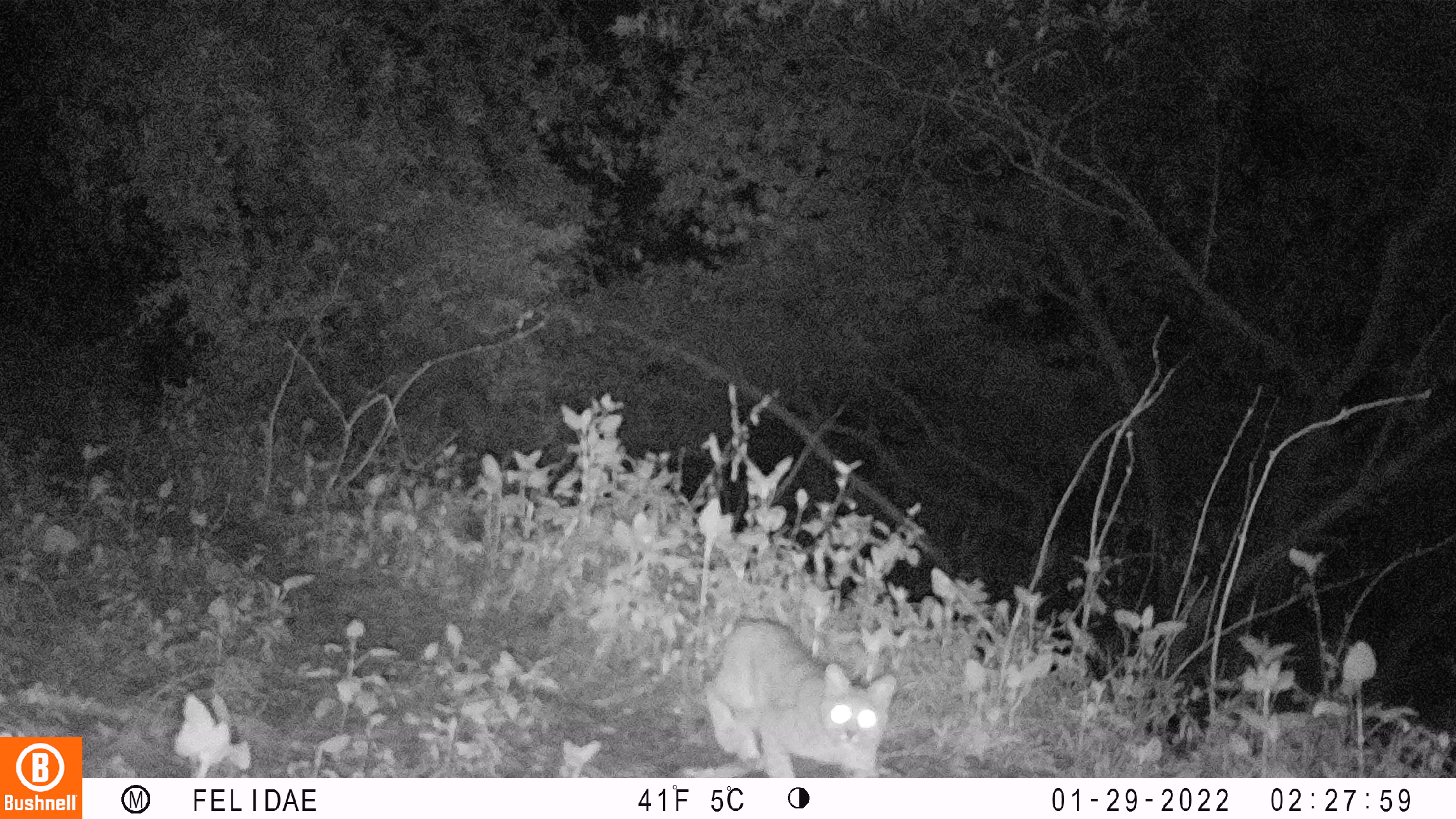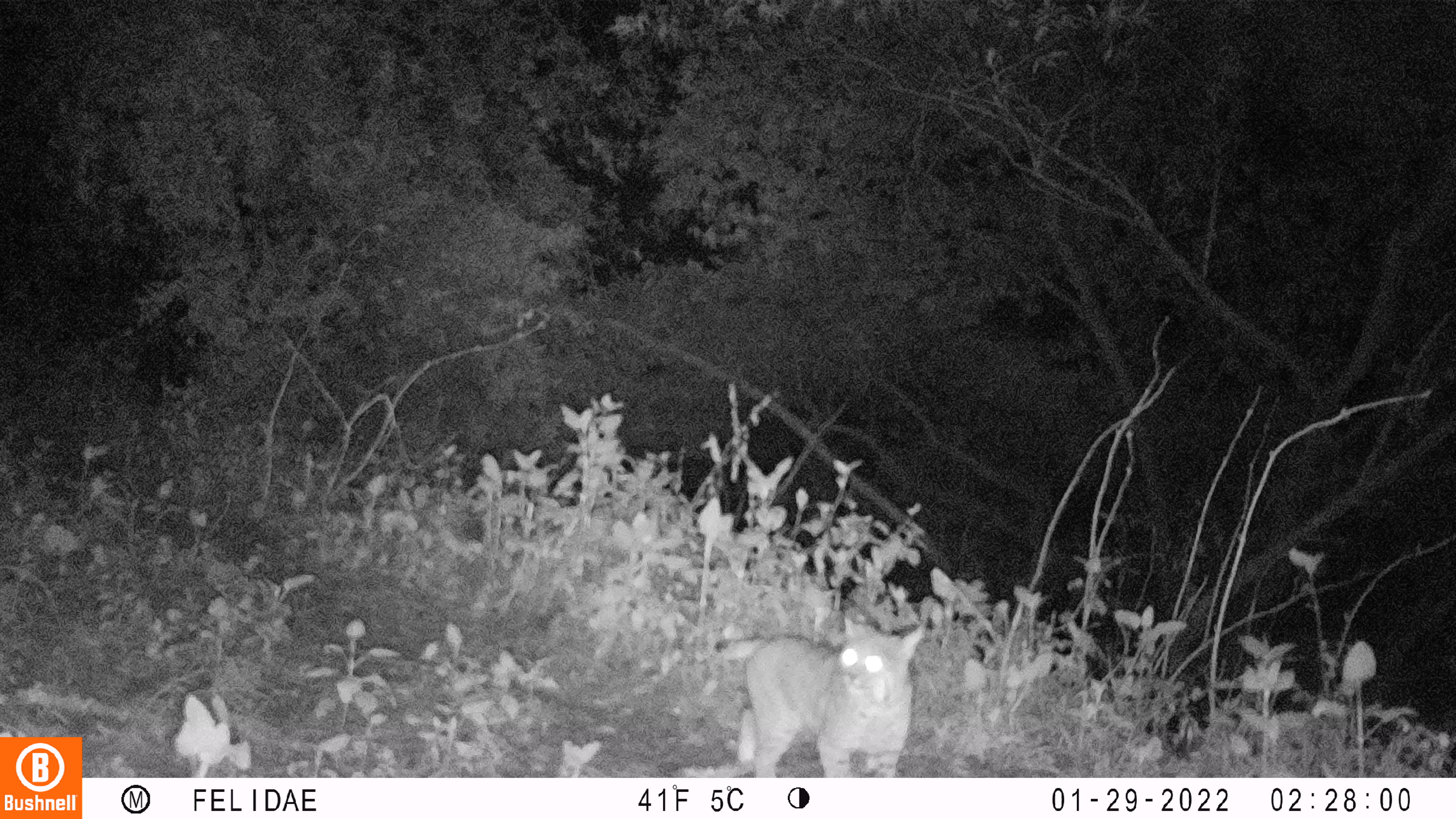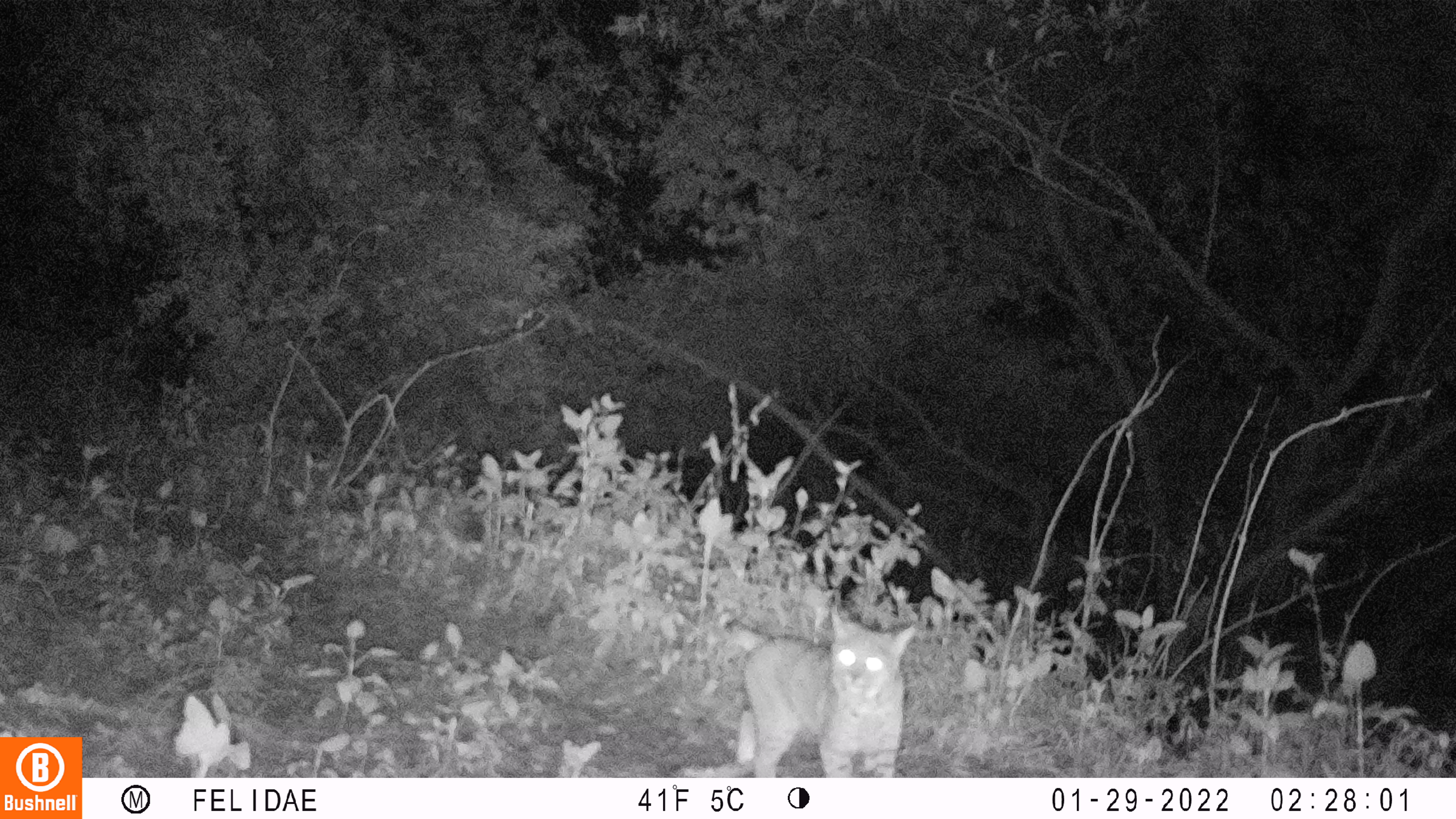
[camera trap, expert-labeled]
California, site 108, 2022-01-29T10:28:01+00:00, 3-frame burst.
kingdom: Animalia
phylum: Chordata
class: Mammalia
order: Carnivora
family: Felidae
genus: Lynx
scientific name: Lynx rufus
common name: bobcat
Bobcat (Lynx rufus).